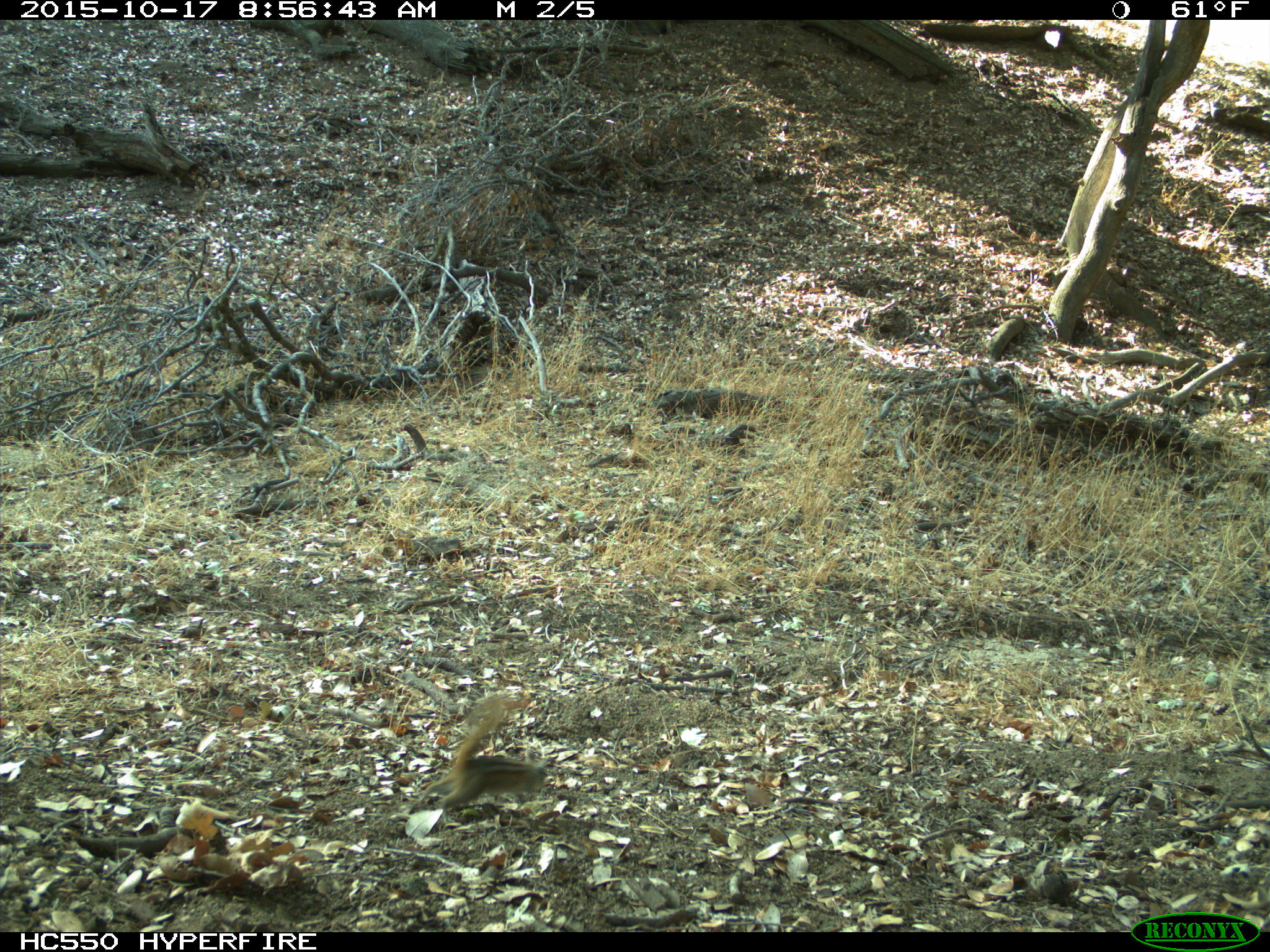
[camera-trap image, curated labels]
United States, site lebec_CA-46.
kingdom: Animalia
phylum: Chordata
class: Mammalia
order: Rodentia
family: Sciuridae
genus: Tamias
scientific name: Tamias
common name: chipmunk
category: unidentified chipmunk